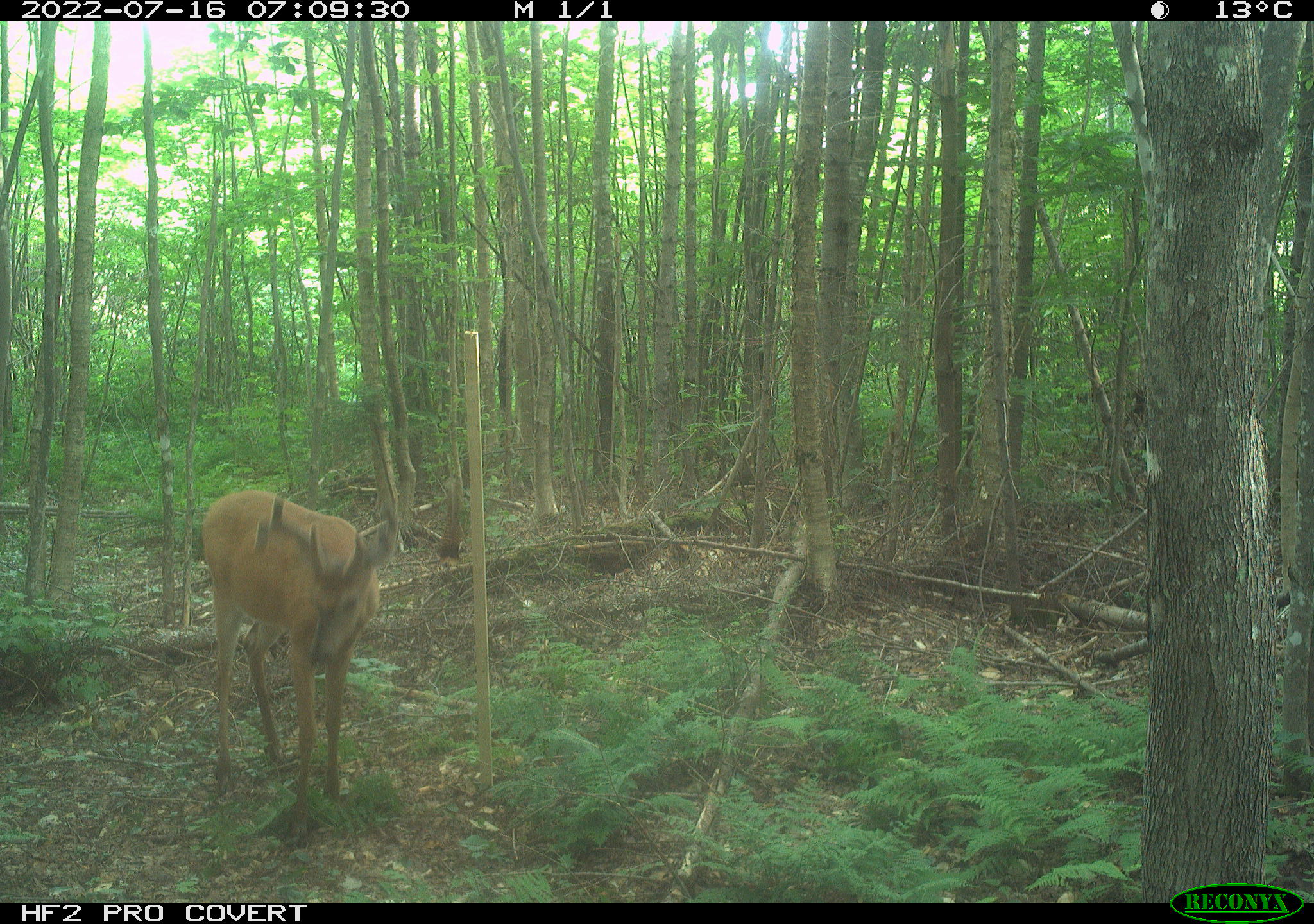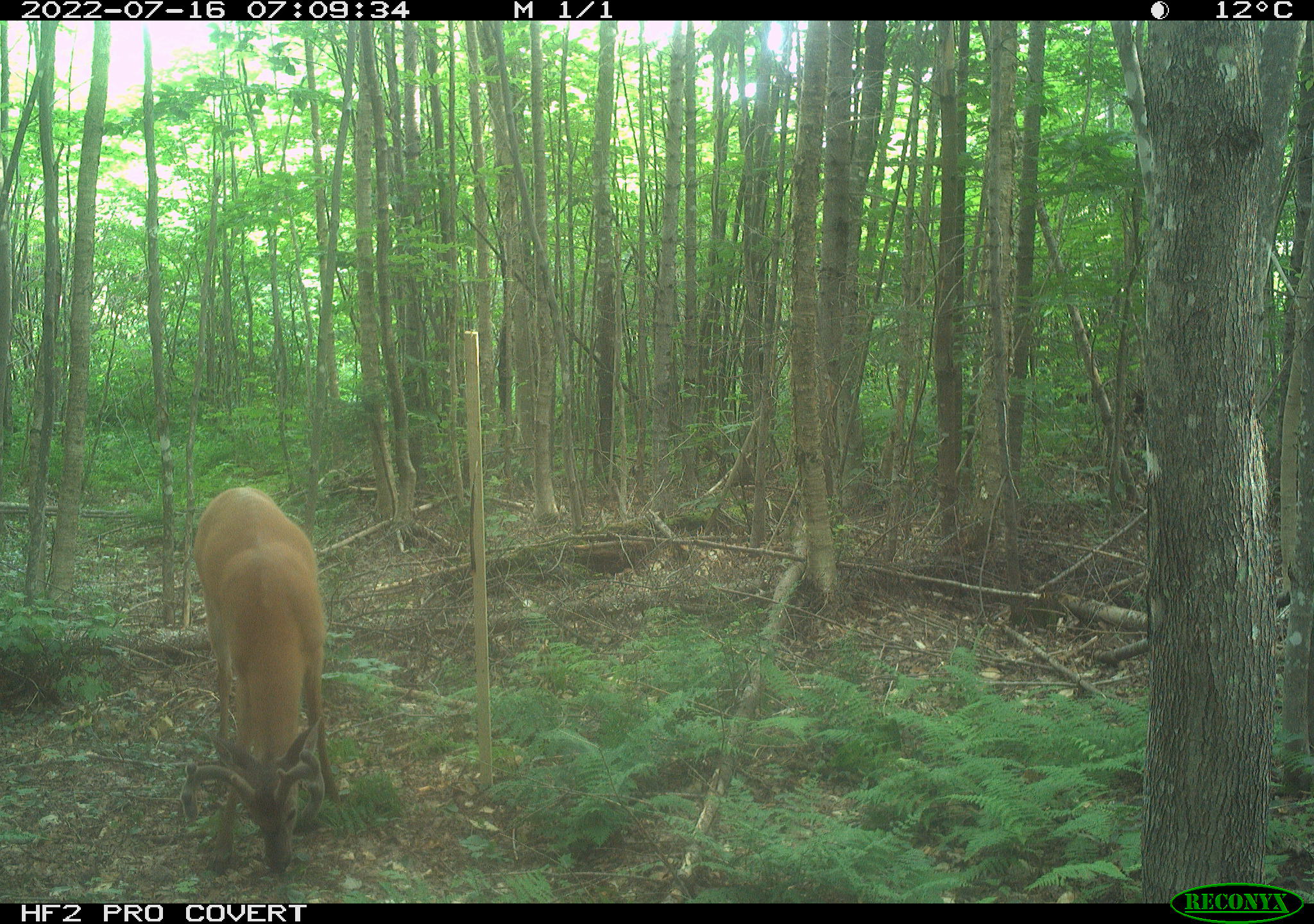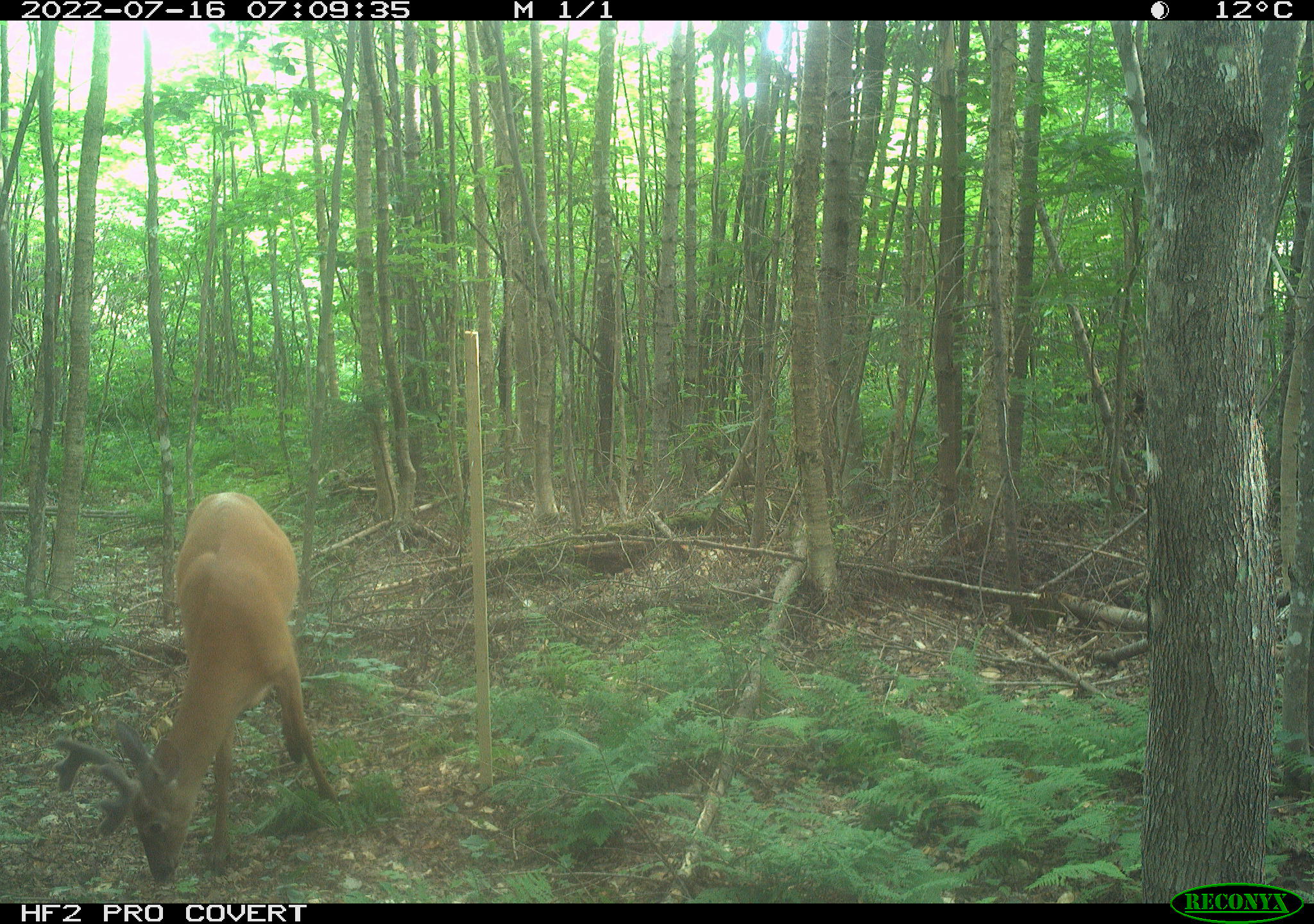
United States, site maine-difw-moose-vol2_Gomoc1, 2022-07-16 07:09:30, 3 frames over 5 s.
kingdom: Animalia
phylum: Chordata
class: Mammalia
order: Artiodactyla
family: Cervidae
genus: Odocoileus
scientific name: Odocoileus virginianus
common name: white-tailed deer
White-tailed deer (Odocoileus virginianus).